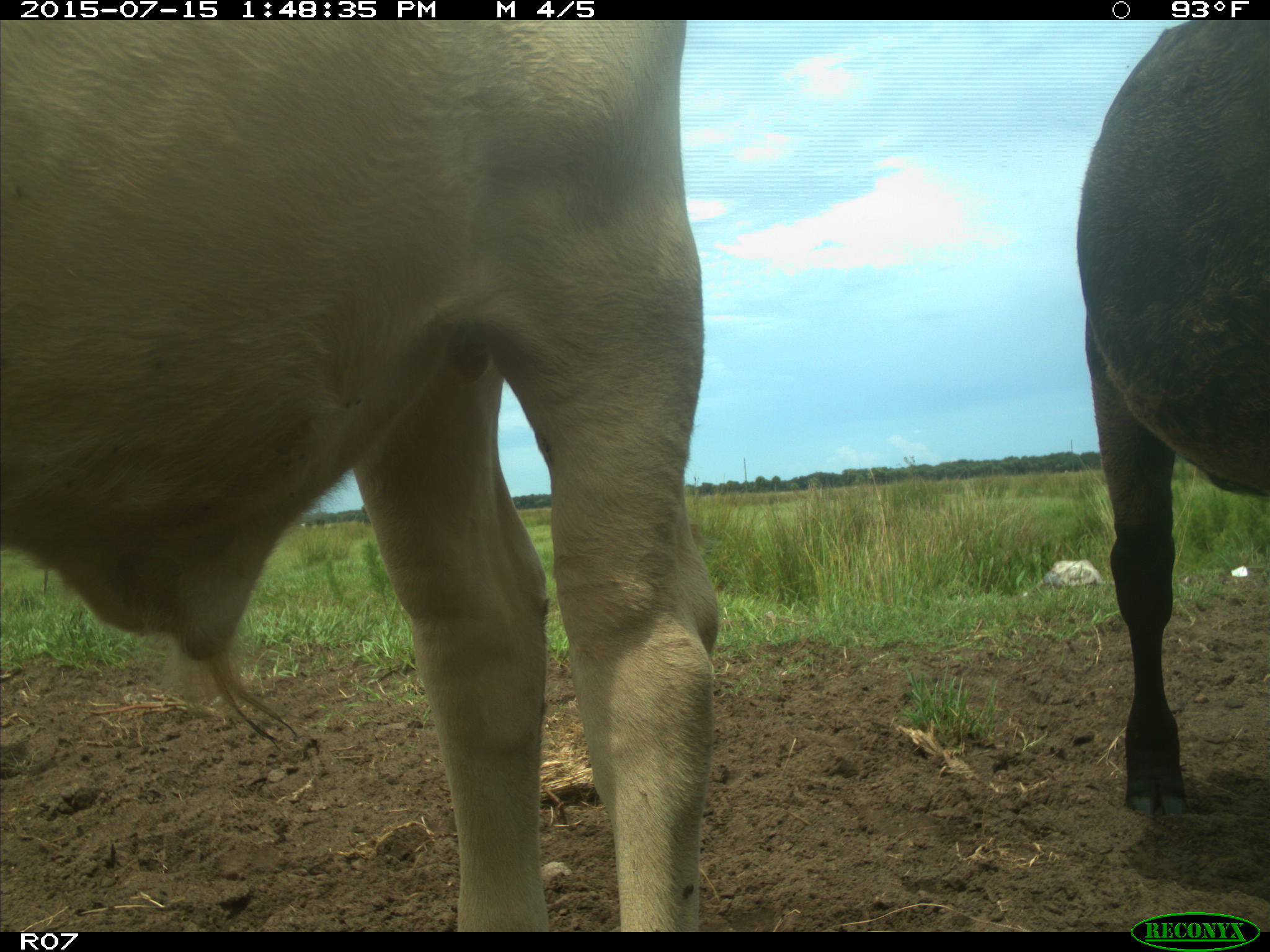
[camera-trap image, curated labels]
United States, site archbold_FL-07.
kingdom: Animalia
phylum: Chordata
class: Mammalia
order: Artiodactyla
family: Bovidae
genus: Bos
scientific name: Bos taurus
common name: domestic cow